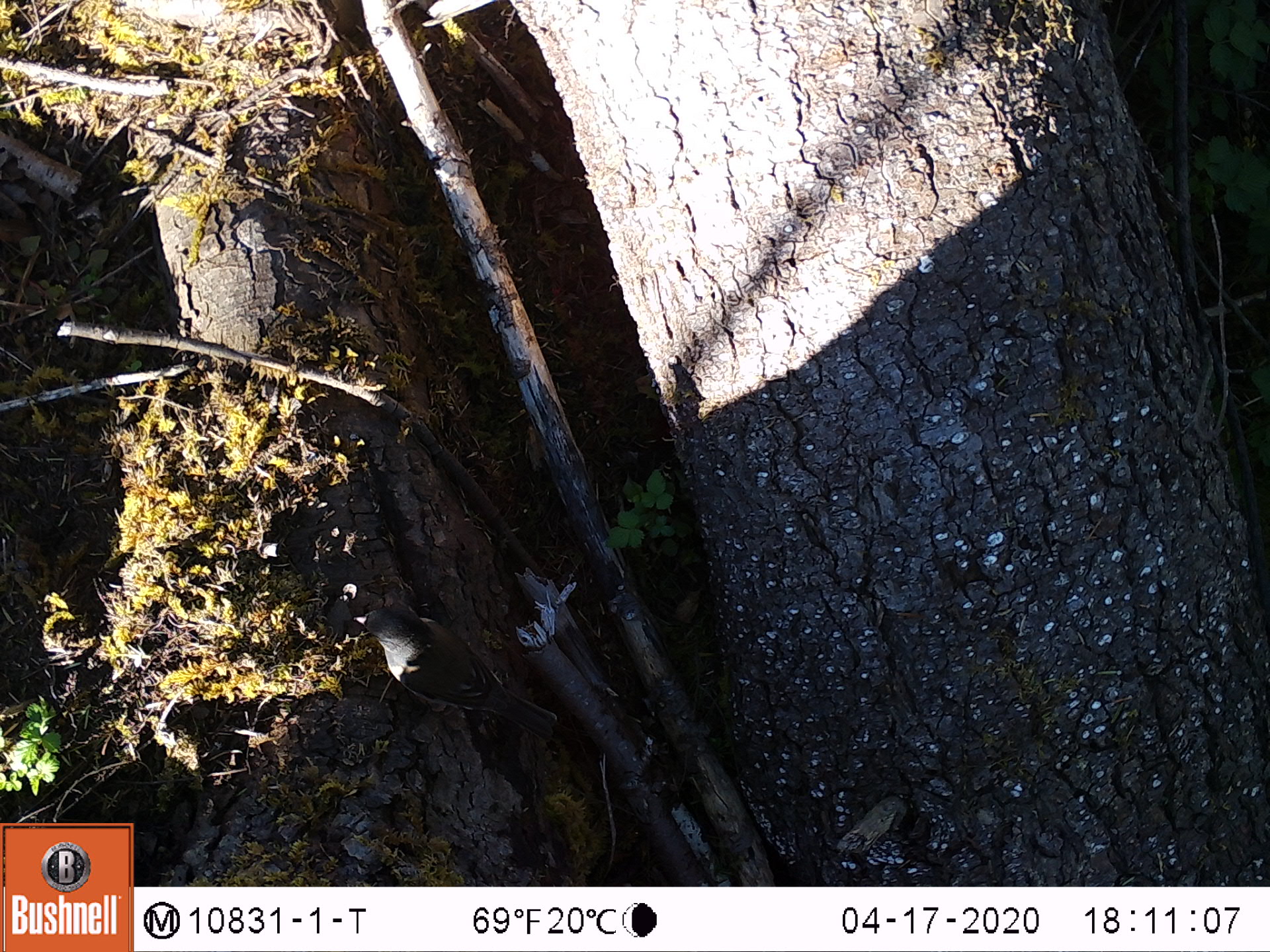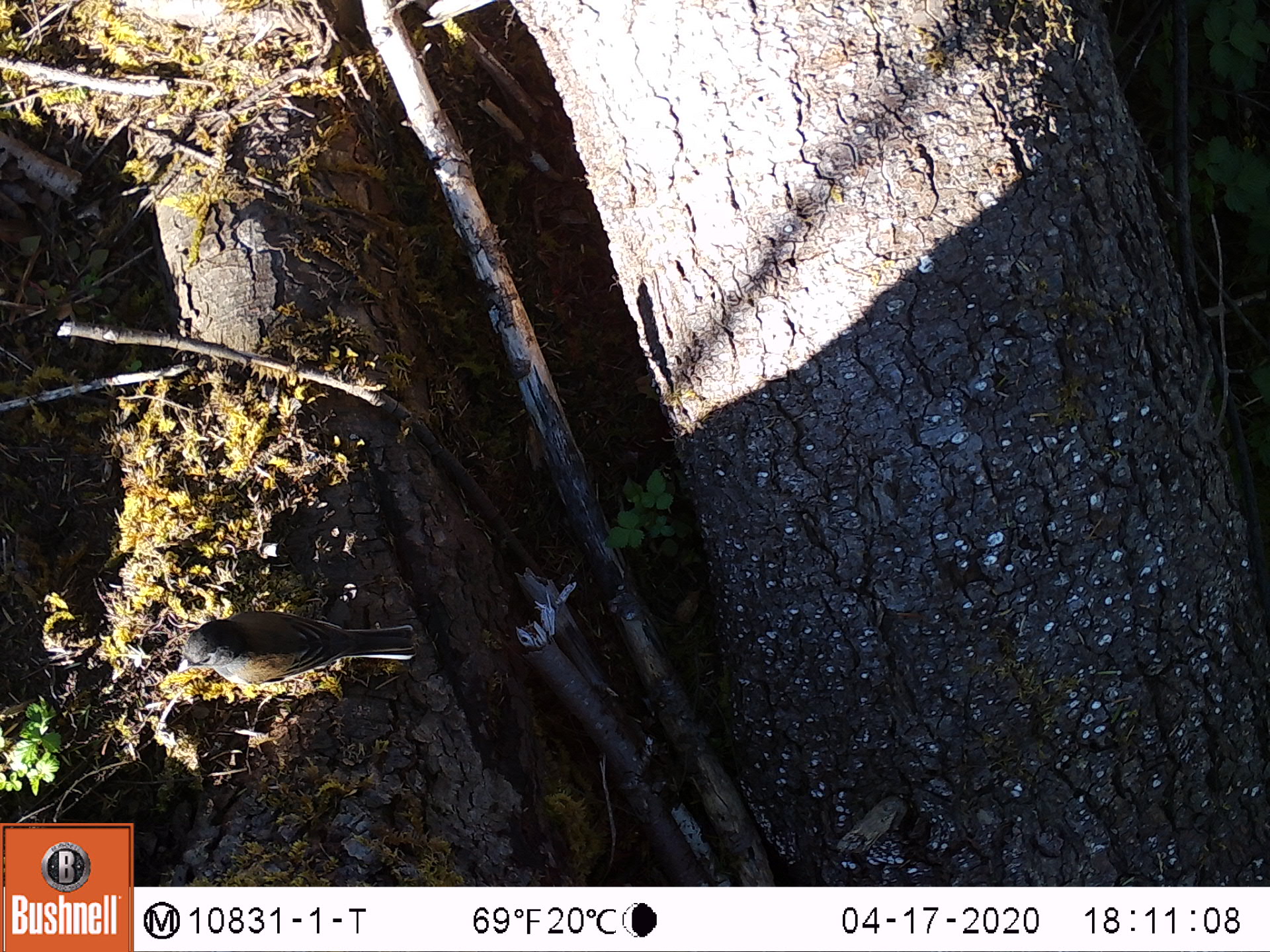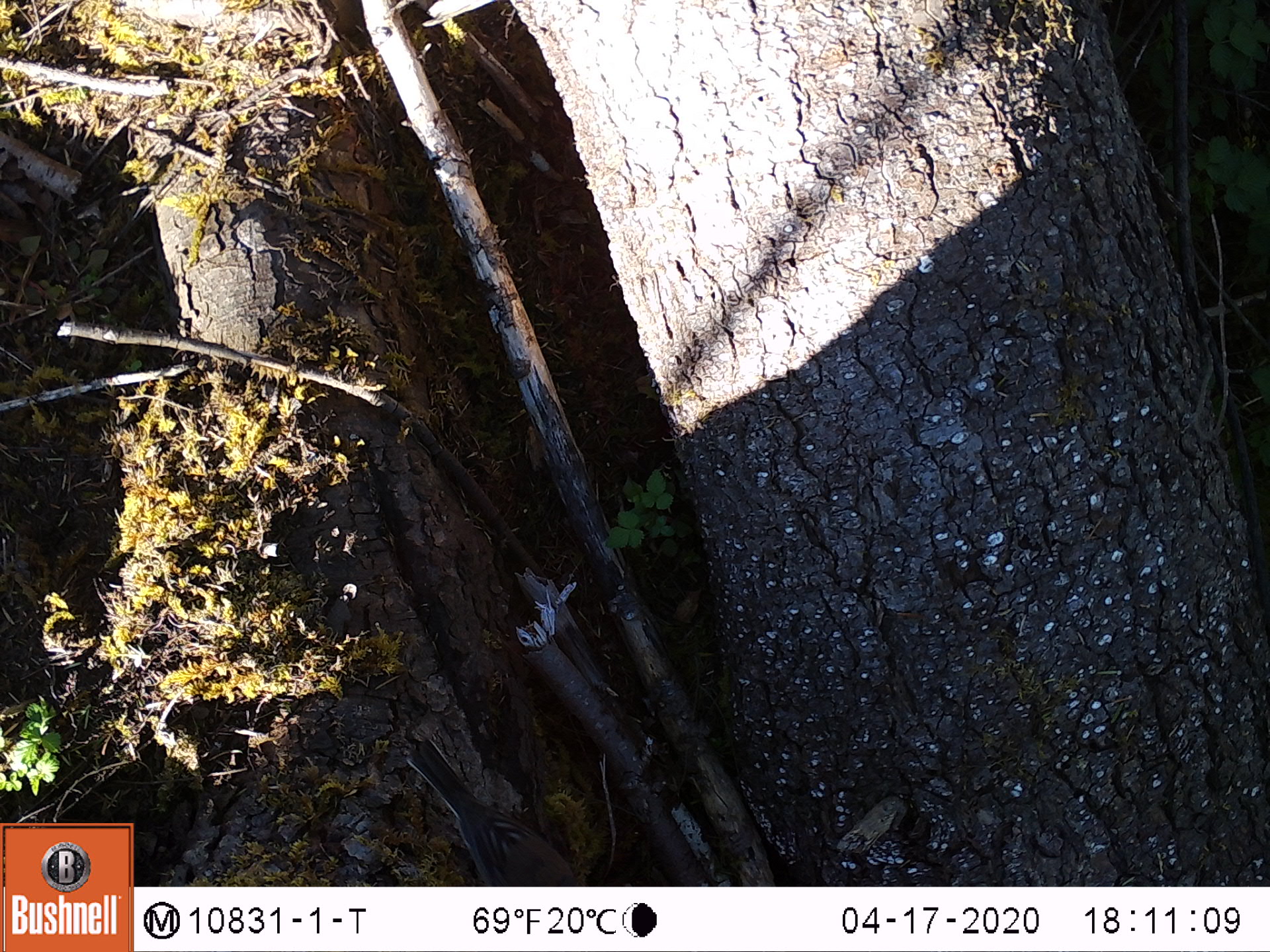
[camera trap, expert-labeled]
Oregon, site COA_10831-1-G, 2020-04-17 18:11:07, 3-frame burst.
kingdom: Animalia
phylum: Chordata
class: Aves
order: Passeriformes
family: Passerellidae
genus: Junco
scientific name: Junco hyemalis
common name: dark-eyed junco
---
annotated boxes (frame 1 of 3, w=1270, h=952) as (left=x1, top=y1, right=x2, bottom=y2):
dark-eyed junco: (left=345, top=599, right=567, bottom=753)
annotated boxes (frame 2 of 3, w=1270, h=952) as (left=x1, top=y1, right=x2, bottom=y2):
dark-eyed junco: (left=176, top=613, right=421, bottom=699)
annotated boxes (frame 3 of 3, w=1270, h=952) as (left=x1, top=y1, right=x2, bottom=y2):
dark-eyed junco: (left=398, top=727, right=583, bottom=883)